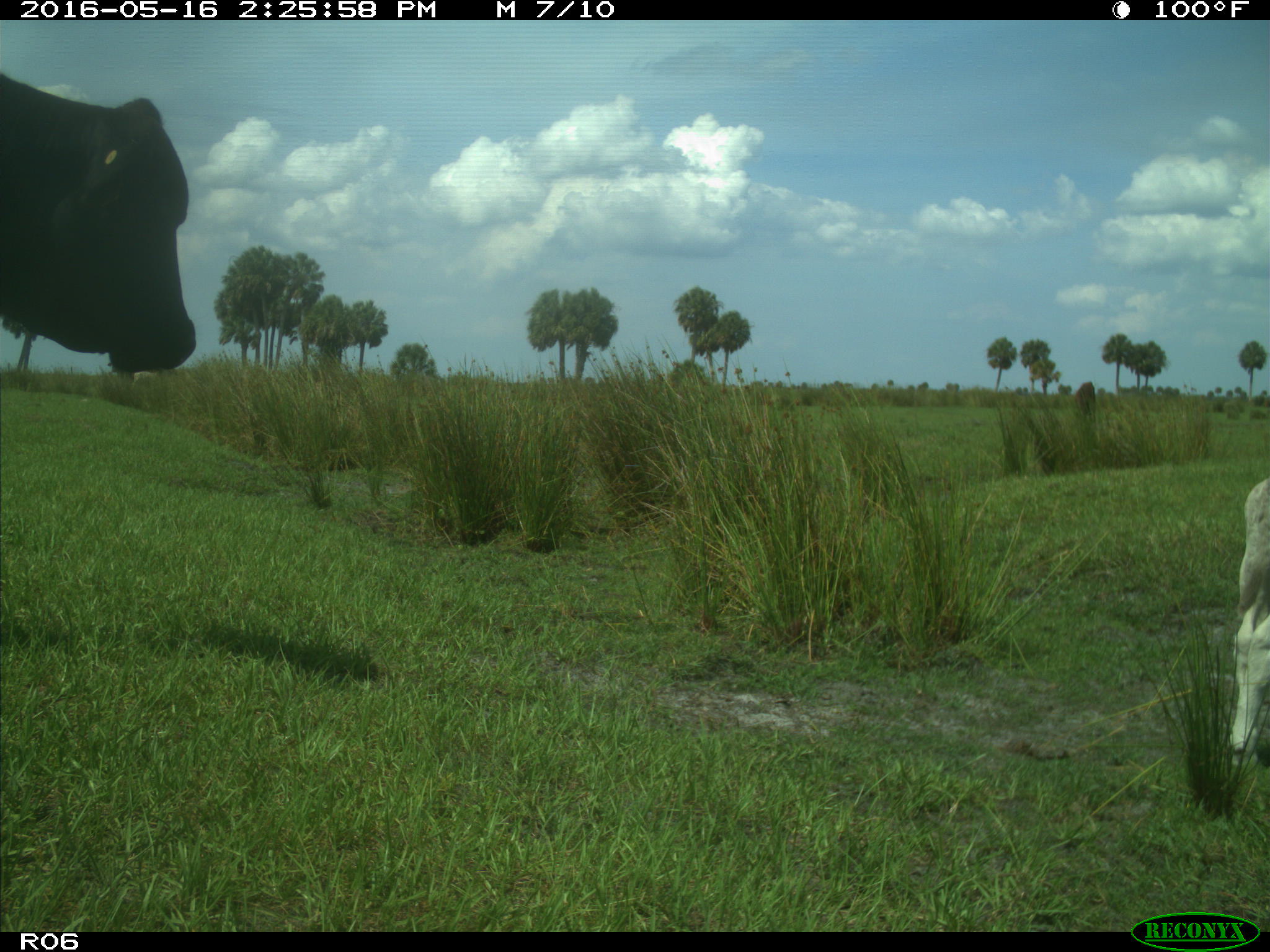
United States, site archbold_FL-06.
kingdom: Animalia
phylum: Chordata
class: Mammalia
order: Artiodactyla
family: Bovidae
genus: Bos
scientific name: Bos taurus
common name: domestic cow